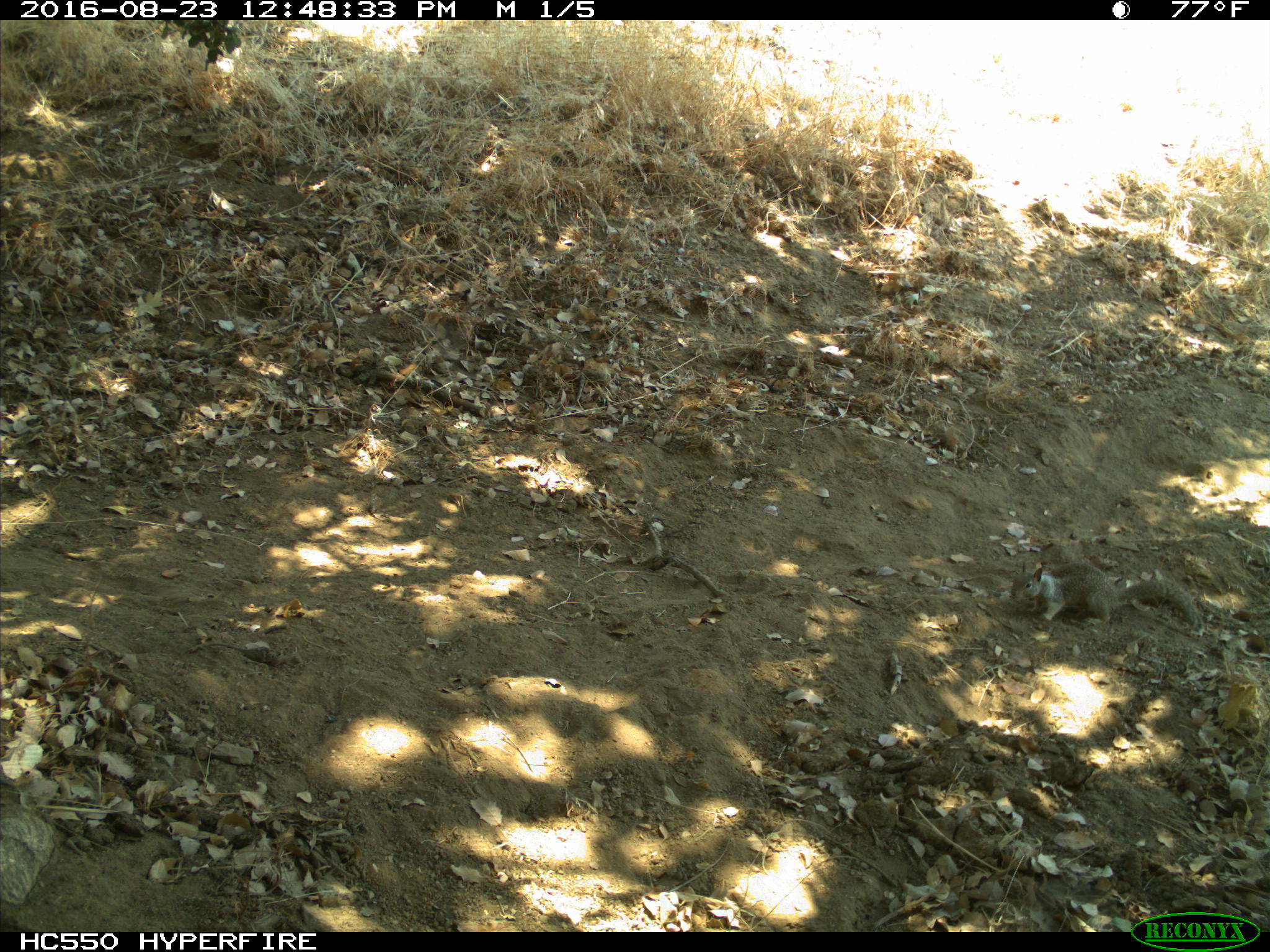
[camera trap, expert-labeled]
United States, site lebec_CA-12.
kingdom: Animalia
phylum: Chordata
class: Mammalia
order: Rodentia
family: Sciuridae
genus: Otospermophilus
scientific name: Otospermophilus beecheyi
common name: california ground squirrel